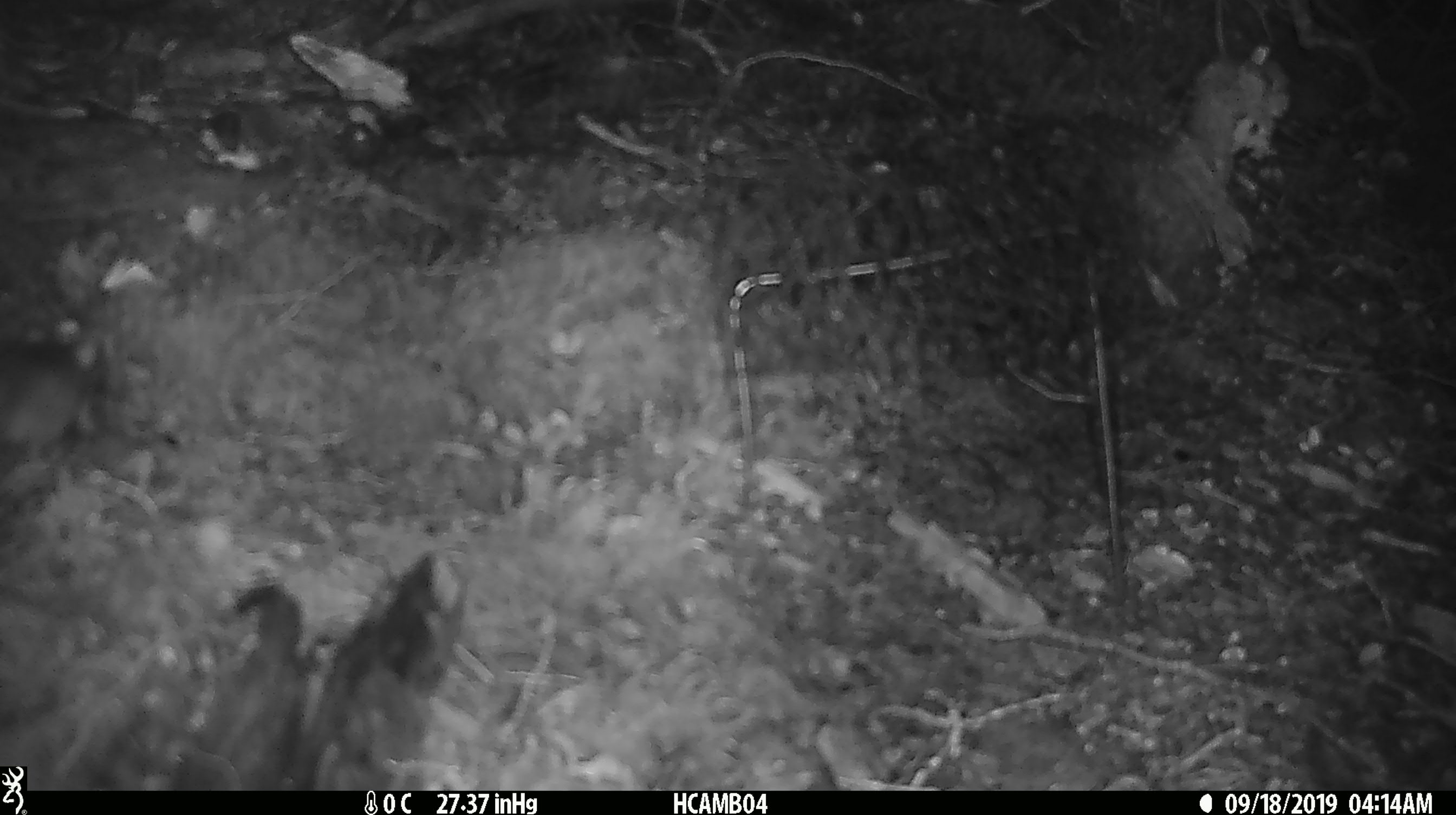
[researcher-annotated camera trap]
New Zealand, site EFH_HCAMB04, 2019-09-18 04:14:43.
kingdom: Animalia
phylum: Chordata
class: Mammalia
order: Rodentia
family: Muridae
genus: Mus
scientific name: Mus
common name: mouse